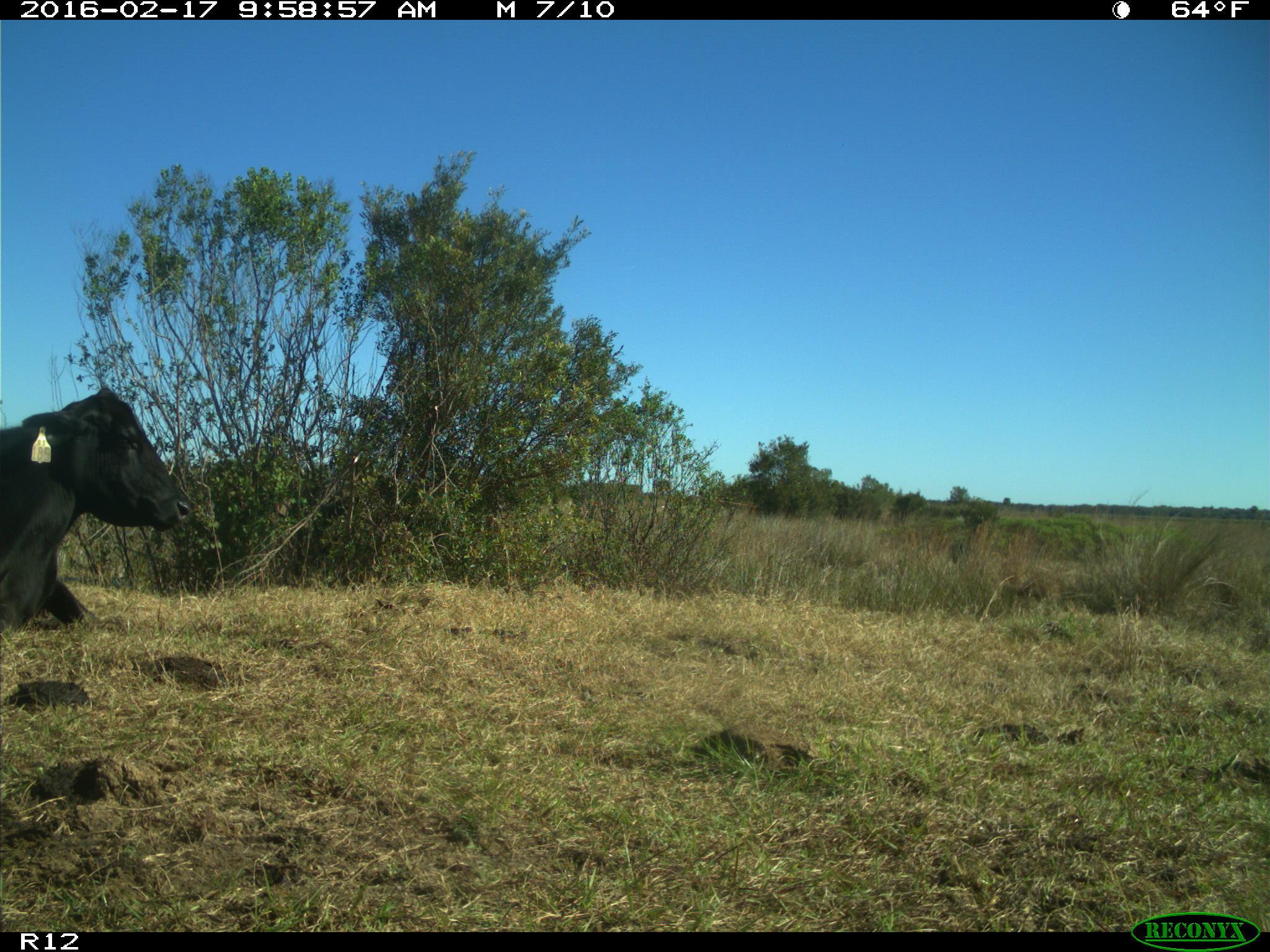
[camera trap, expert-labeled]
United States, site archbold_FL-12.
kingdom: Animalia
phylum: Chordata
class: Mammalia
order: Artiodactyla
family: Bovidae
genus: Bos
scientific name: Bos taurus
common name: domestic cow